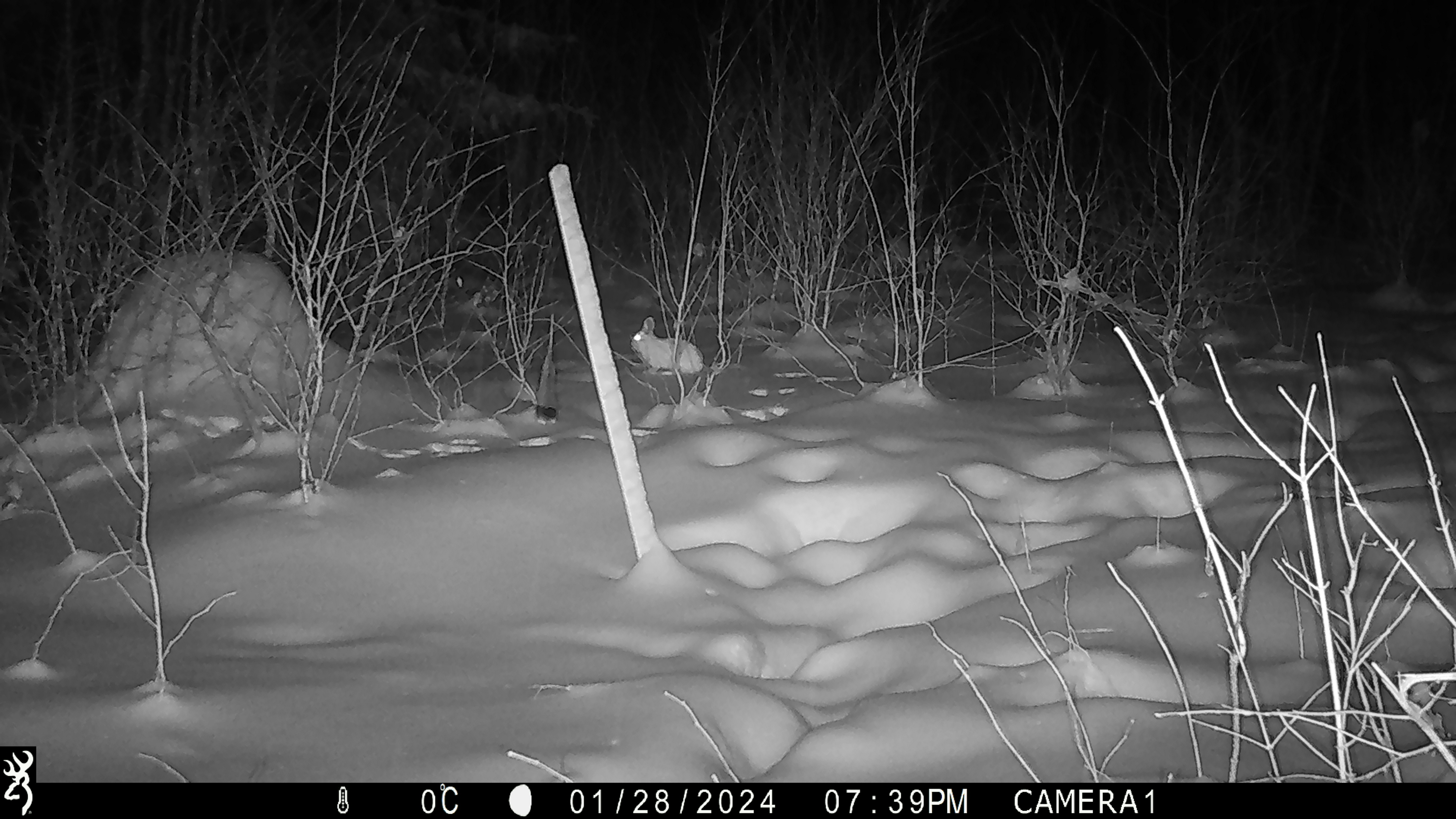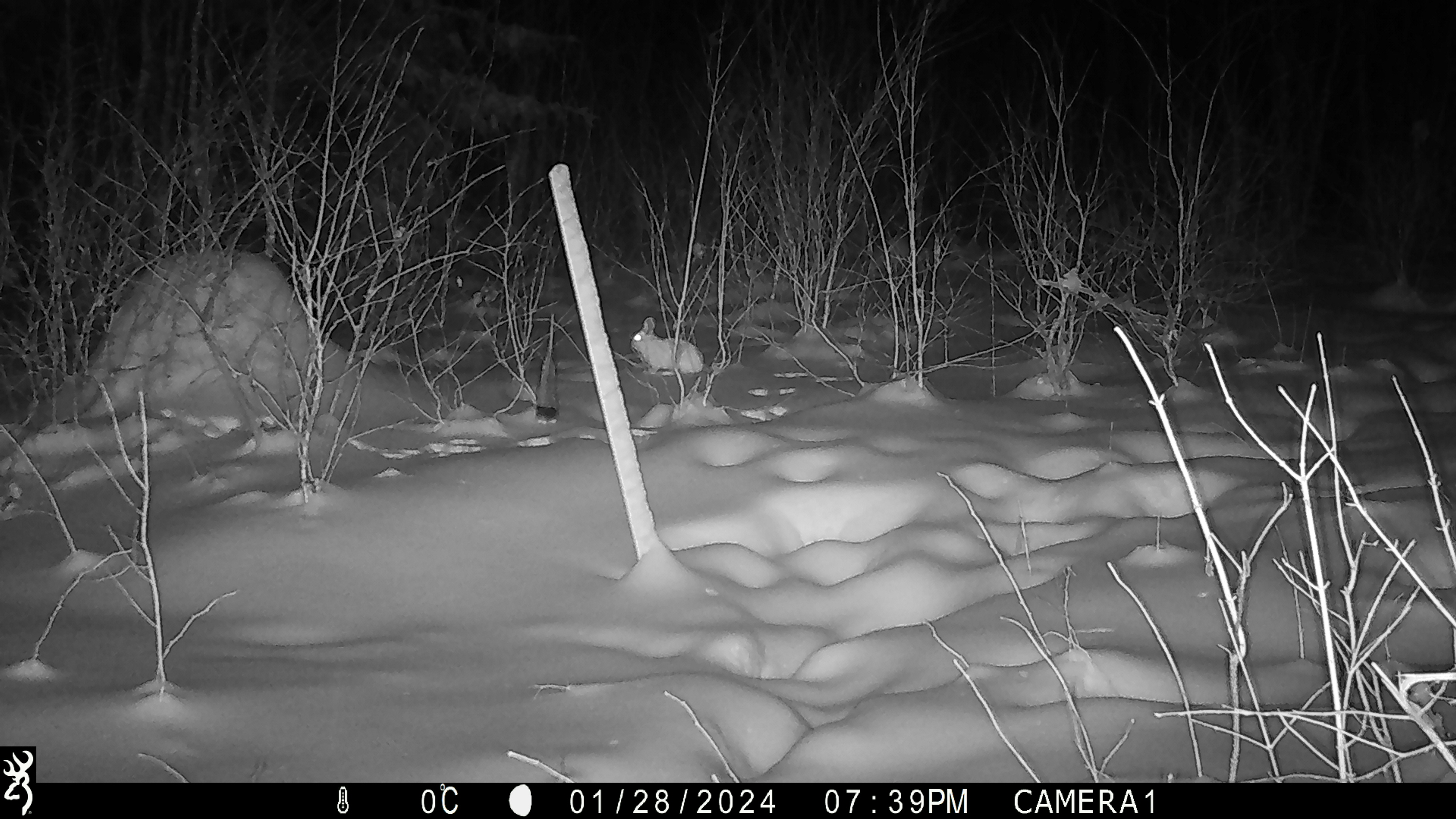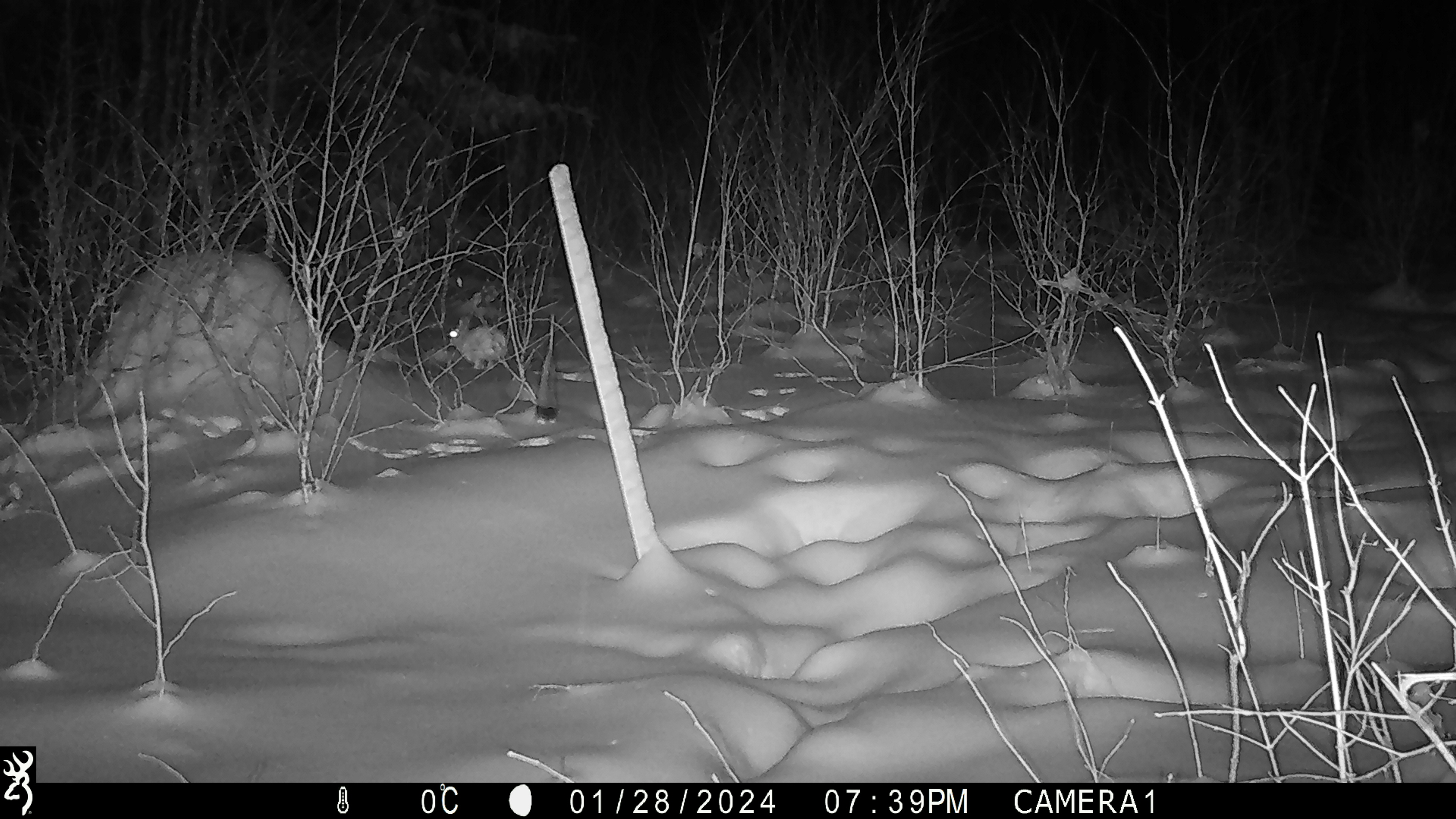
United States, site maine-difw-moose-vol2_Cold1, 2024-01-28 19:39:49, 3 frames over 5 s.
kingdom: Animalia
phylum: Chordata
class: Mammalia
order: Lagomorpha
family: Leporidae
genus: Lepus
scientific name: Lepus americanus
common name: snowshoe hare